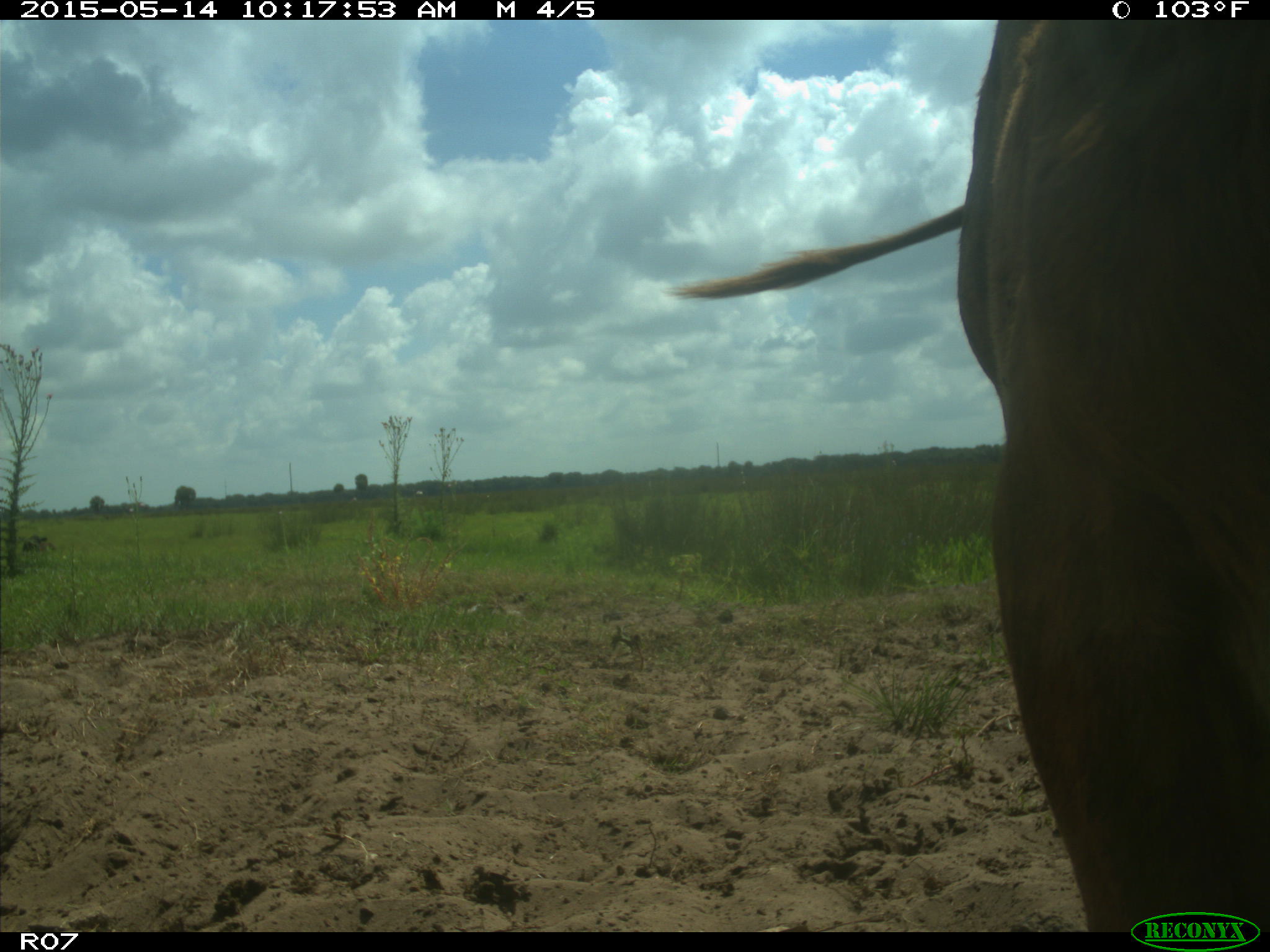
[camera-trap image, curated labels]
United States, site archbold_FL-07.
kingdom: Animalia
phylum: Chordata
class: Mammalia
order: Artiodactyla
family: Bovidae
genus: Bos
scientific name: Bos taurus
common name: domestic cow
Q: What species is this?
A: Bos taurus (domestic cow).